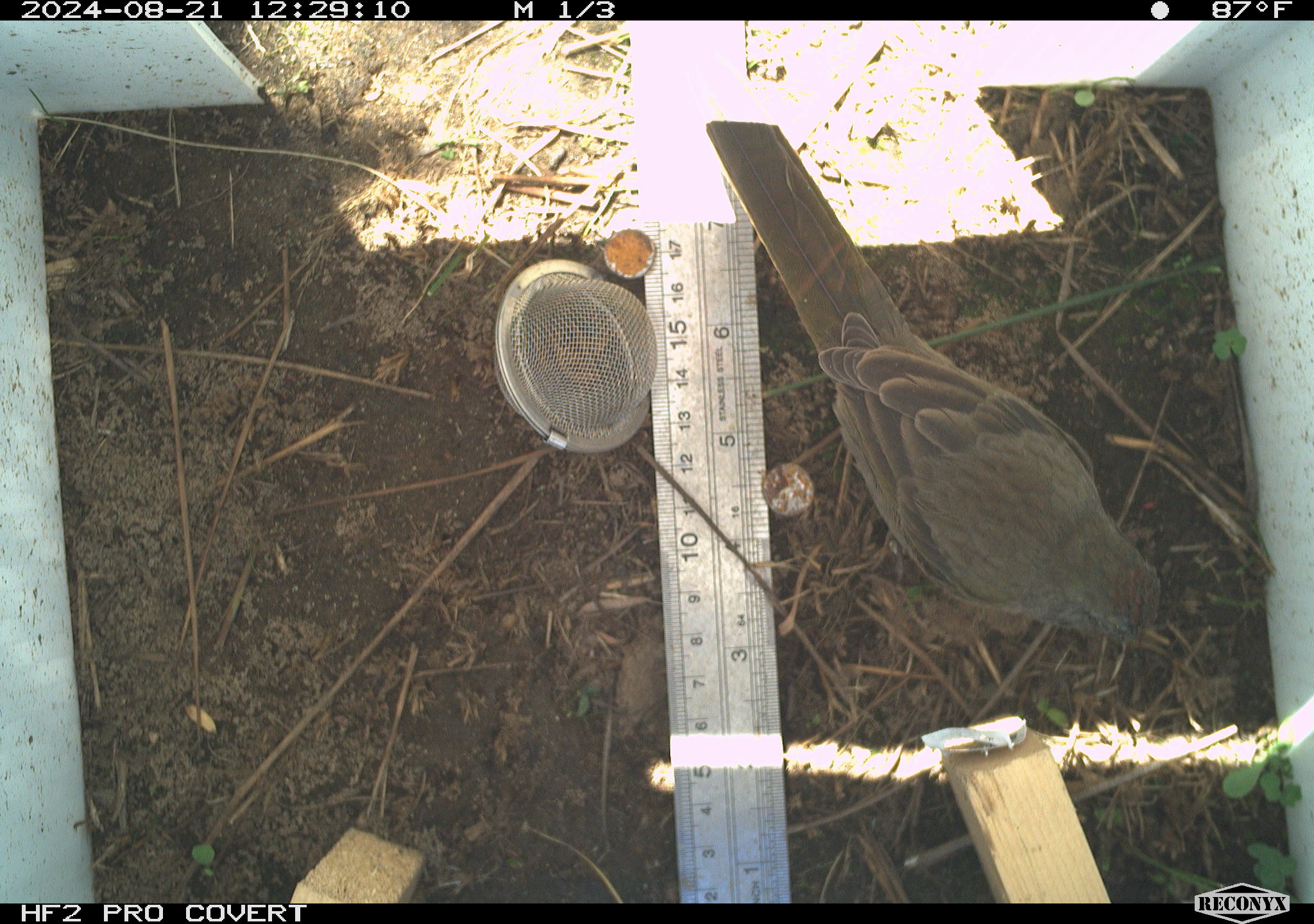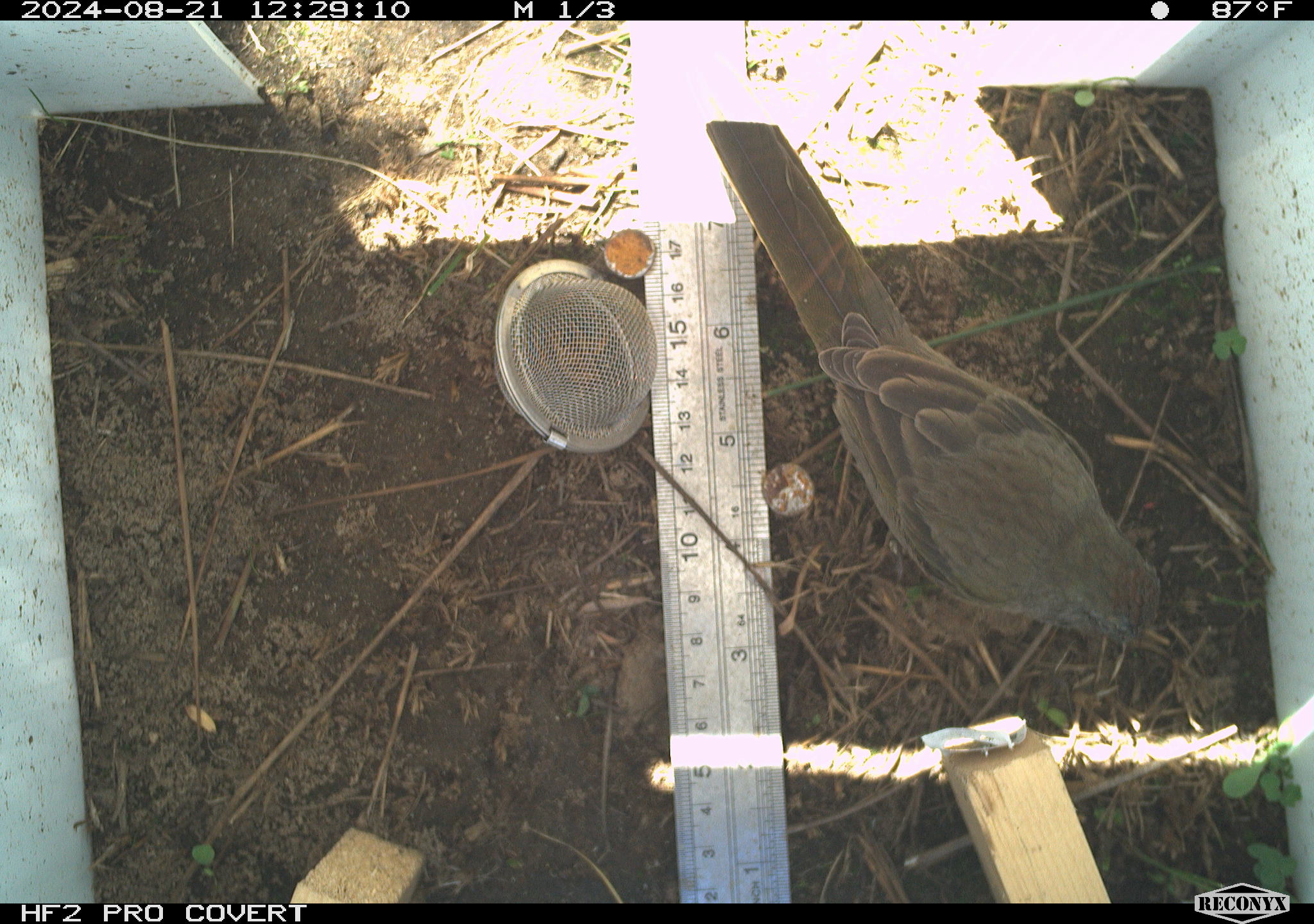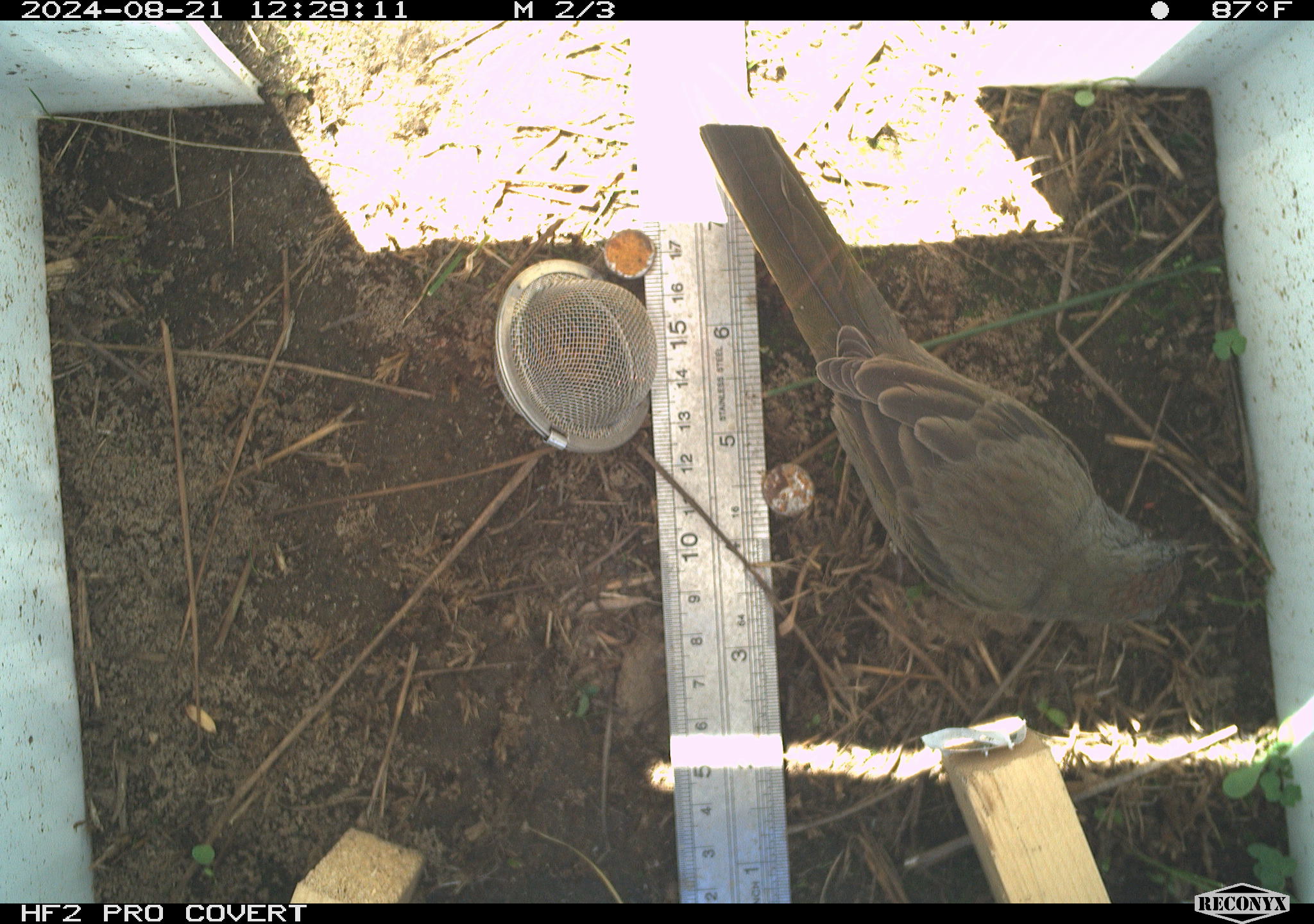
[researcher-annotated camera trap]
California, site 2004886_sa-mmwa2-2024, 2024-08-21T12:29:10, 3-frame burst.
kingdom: Animalia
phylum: Chordata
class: Aves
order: Passeriformes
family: Passerellidae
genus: Pipilo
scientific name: Pipilo chlorurus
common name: green-tailed towhee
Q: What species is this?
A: Green-tailed towhee (Pipilo chlorurus).